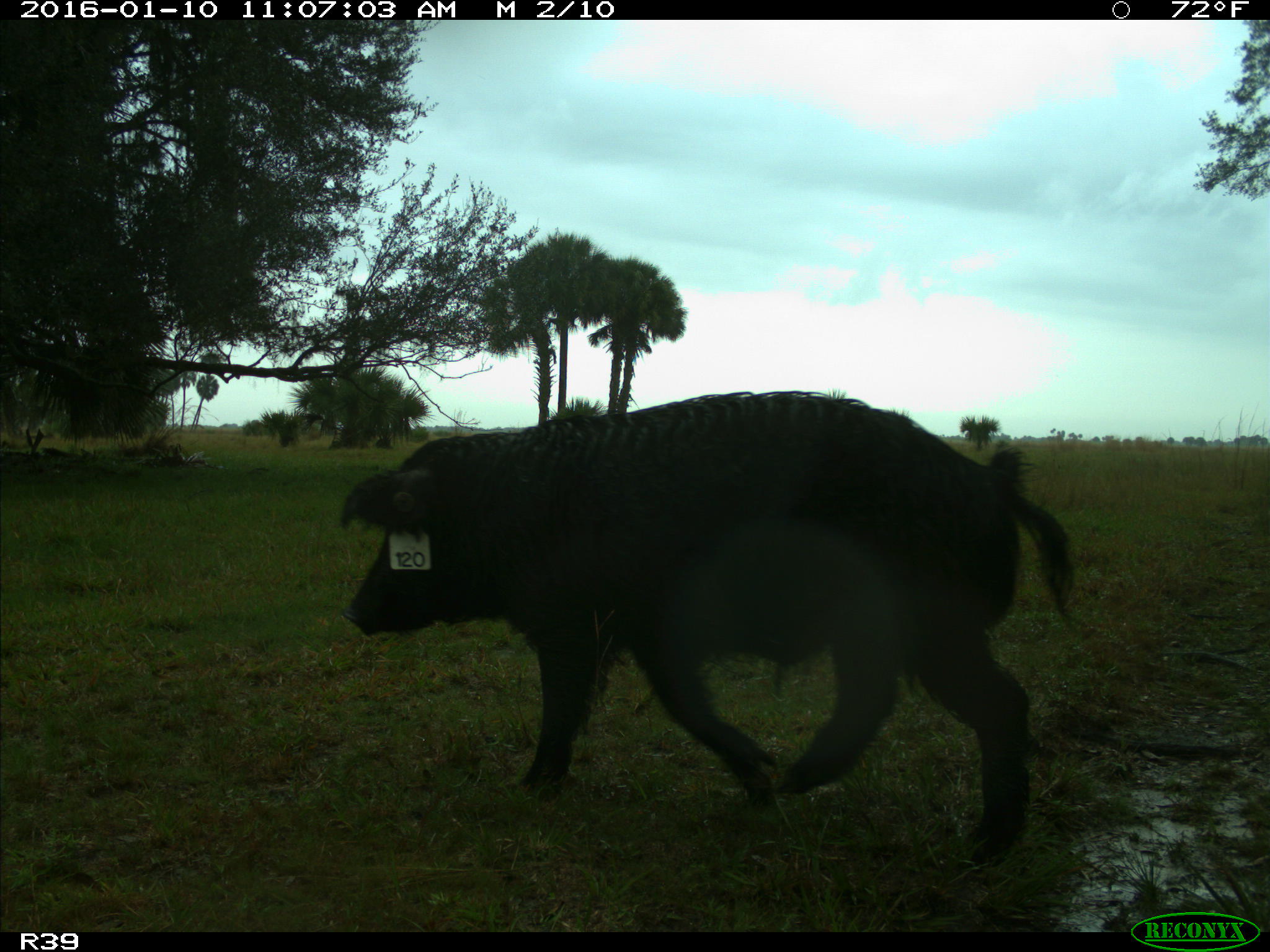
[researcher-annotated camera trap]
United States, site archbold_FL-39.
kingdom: Animalia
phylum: Chordata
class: Mammalia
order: Artiodactyla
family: Suidae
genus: Sus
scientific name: Sus scrofa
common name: wild boar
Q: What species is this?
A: Sus scrofa (wild boar).